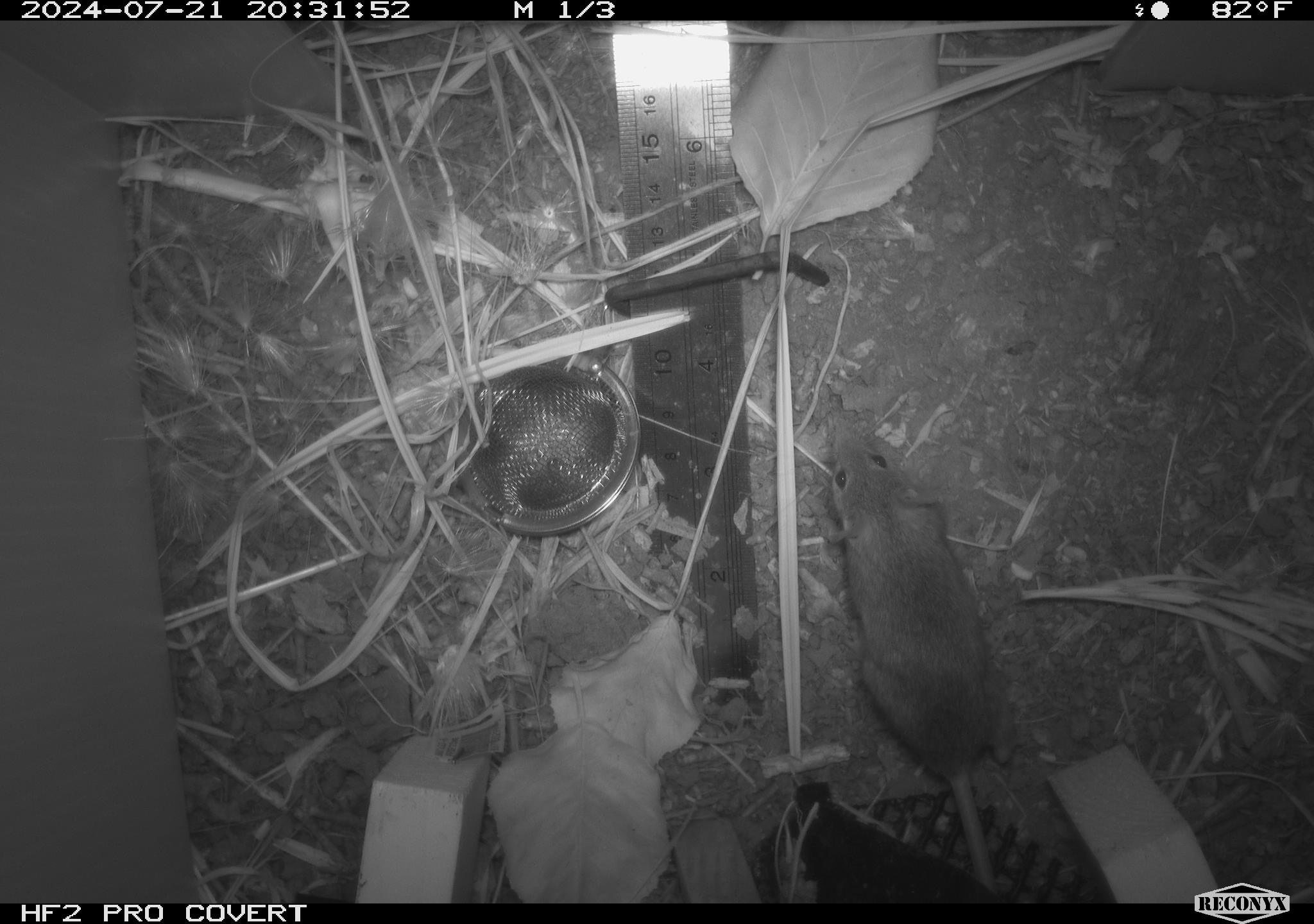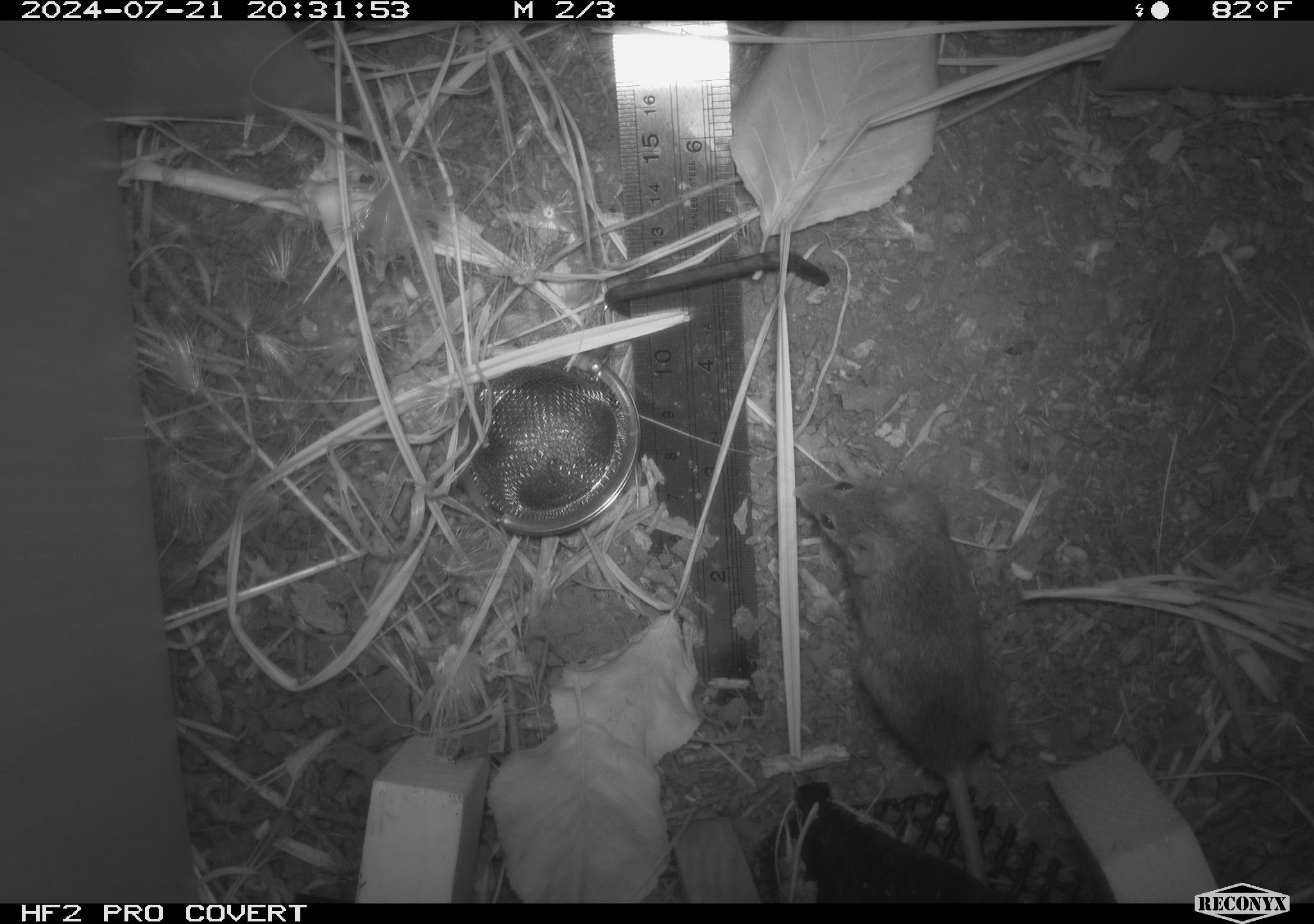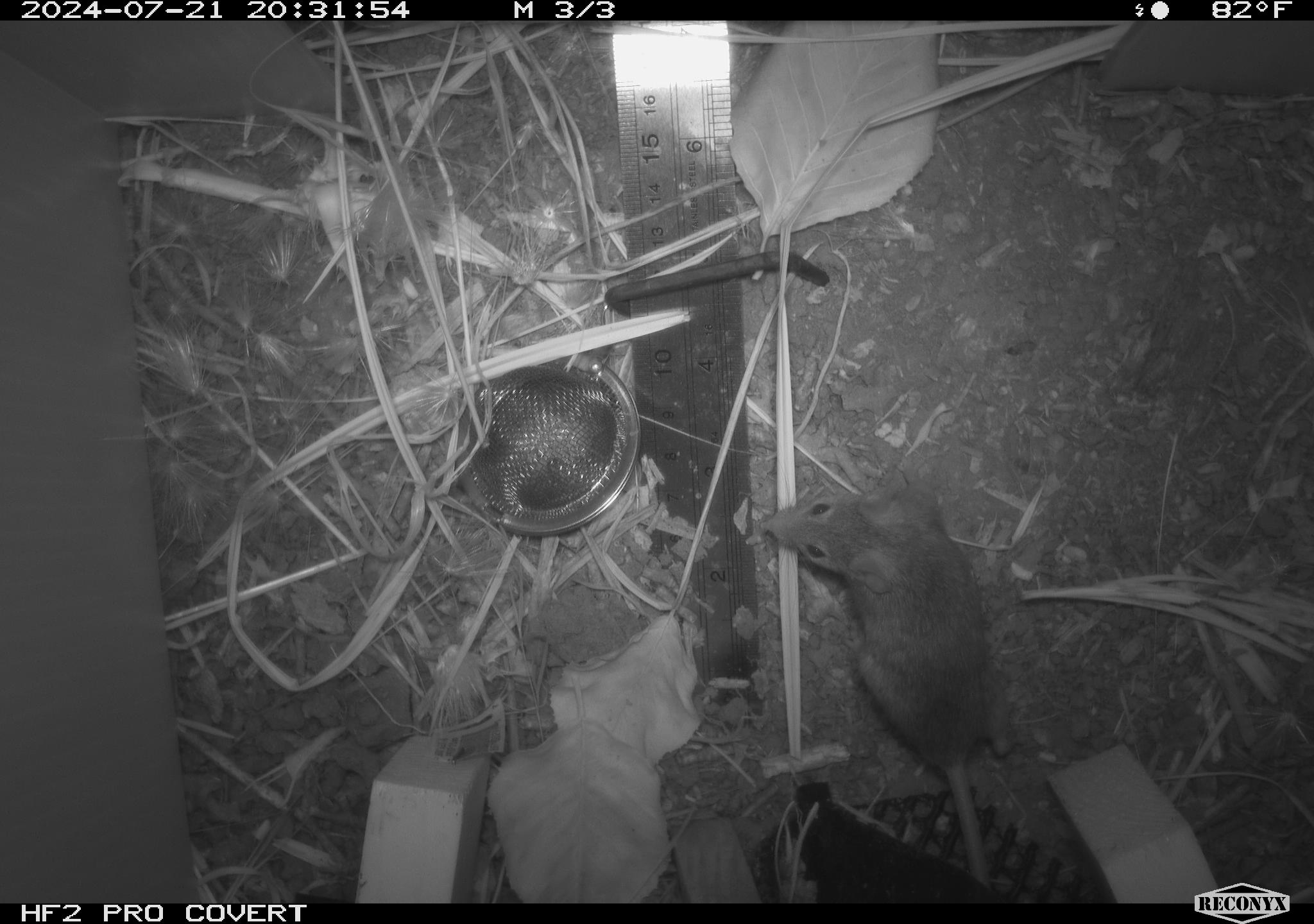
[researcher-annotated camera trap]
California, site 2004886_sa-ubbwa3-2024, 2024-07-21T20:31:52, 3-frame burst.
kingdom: Animalia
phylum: Chordata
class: Mammalia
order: Rodentia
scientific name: Rodentia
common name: mouse species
Mouse species (Rodentia).